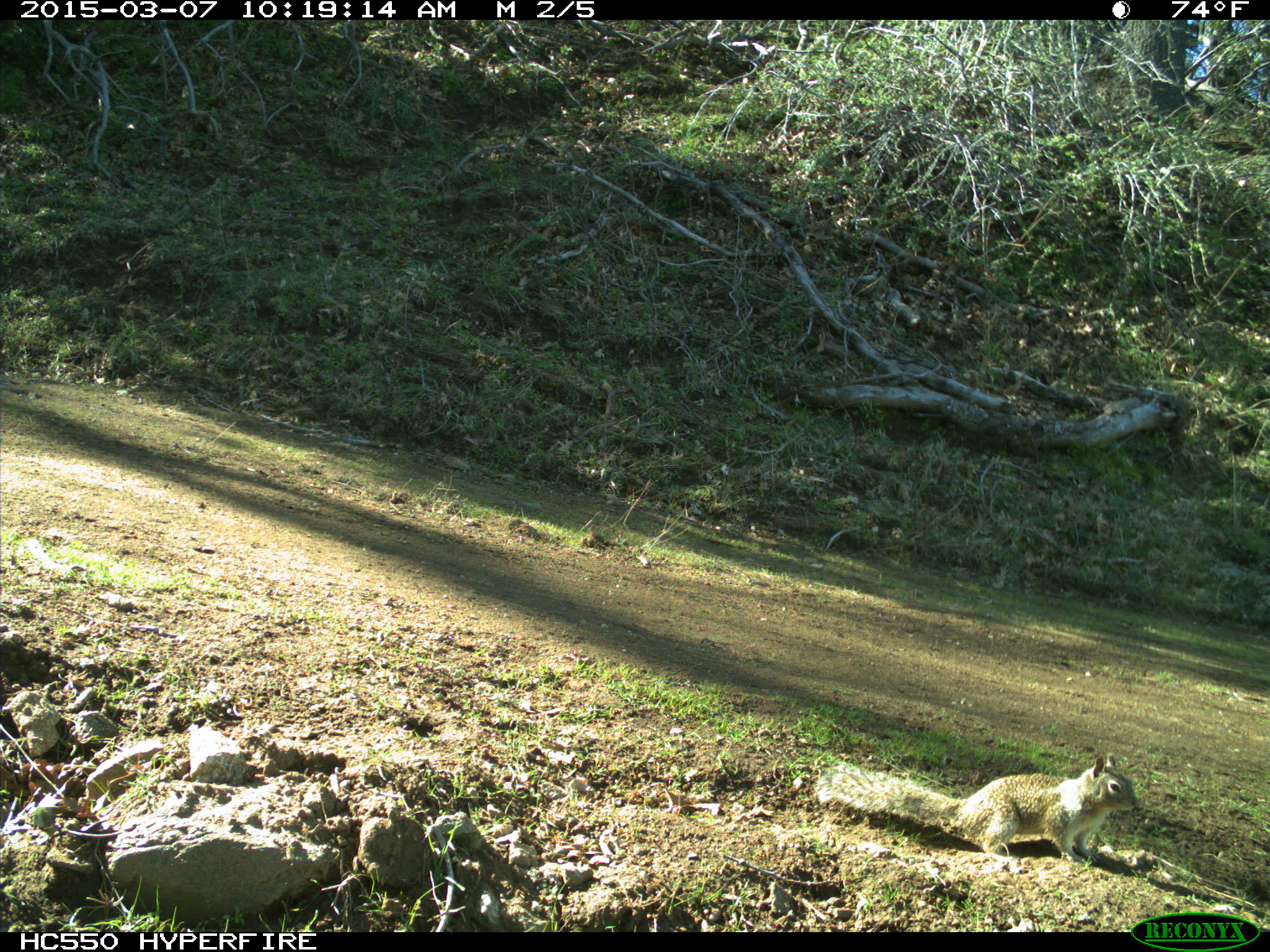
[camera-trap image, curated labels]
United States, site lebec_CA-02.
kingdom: Animalia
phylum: Chordata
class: Mammalia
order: Rodentia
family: Sciuridae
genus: Otospermophilus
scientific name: Otospermophilus beecheyi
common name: california ground squirrel